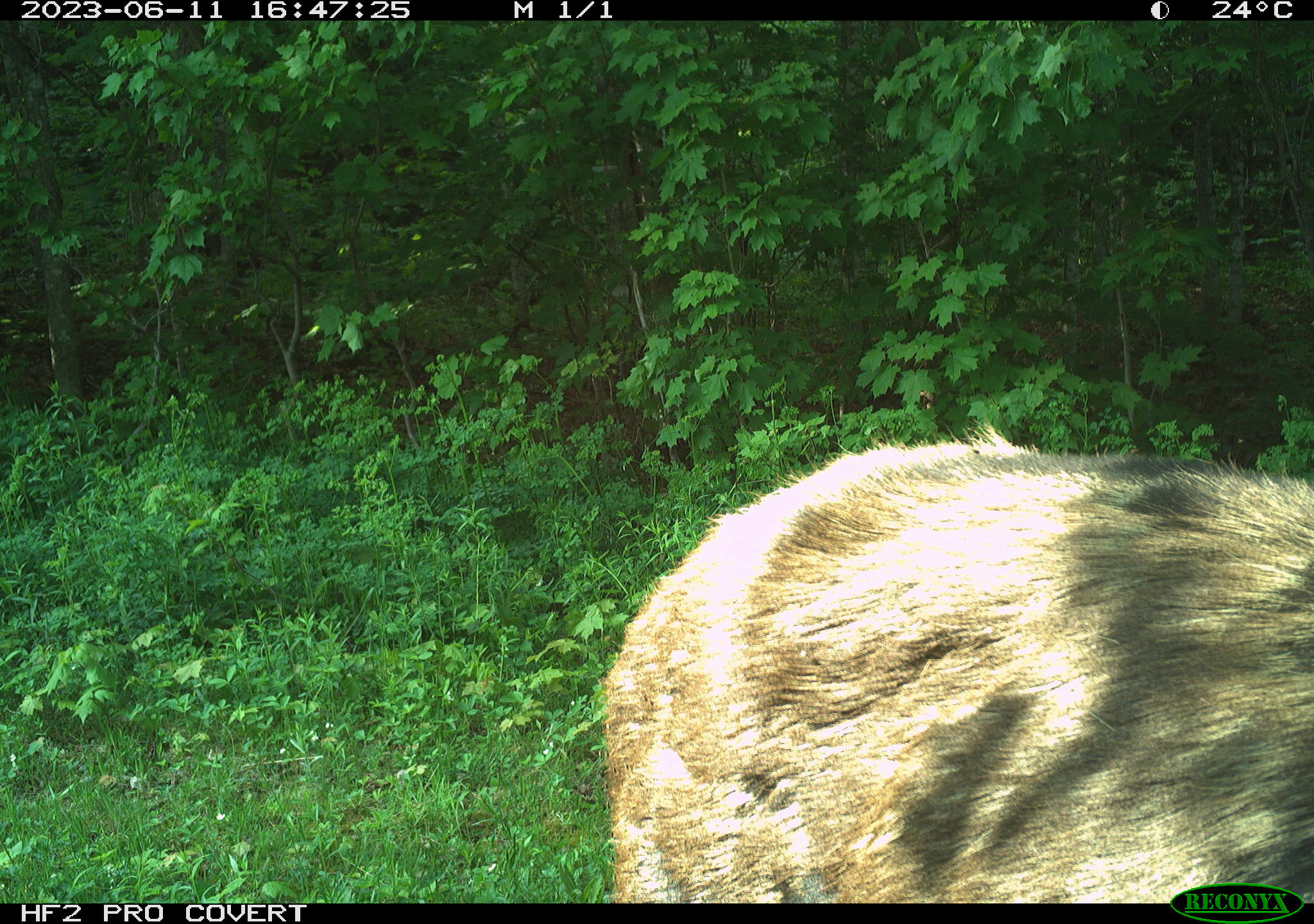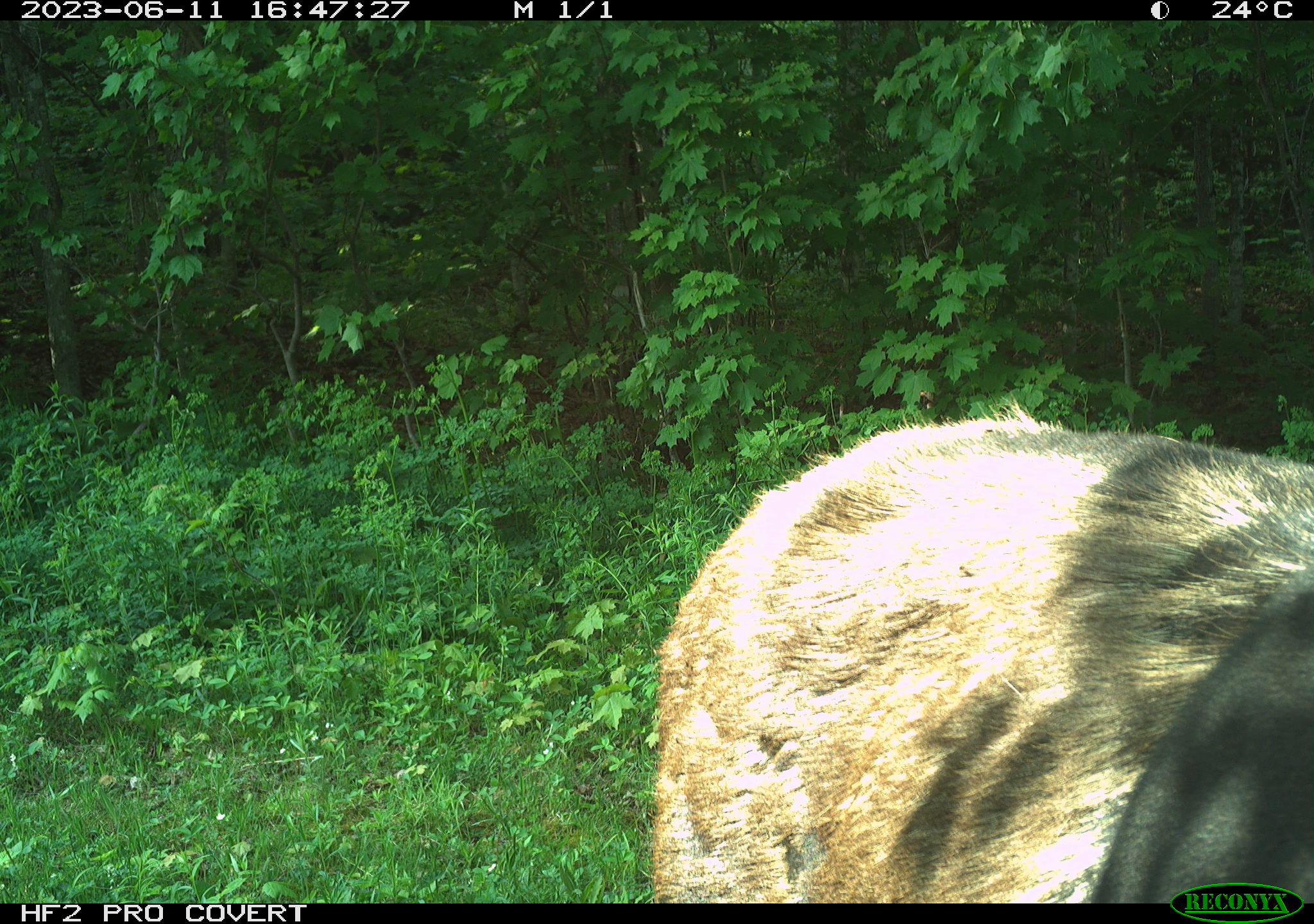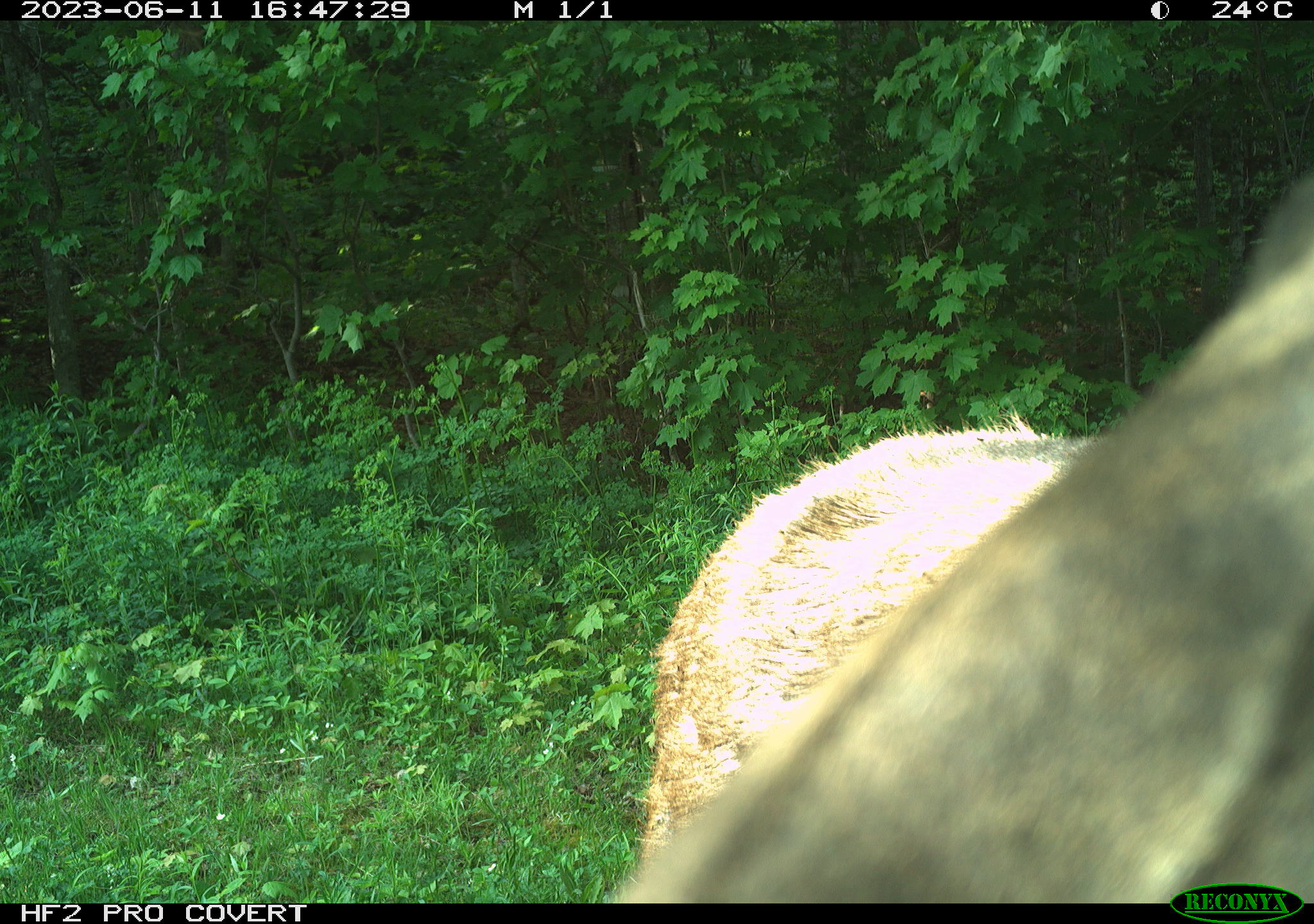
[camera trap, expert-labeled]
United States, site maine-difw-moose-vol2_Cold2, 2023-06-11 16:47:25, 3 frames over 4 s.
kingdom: Animalia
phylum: Chordata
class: Mammalia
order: Artiodactyla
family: Cervidae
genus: Alces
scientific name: Alces alces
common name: moose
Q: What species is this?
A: Moose (Alces alces).